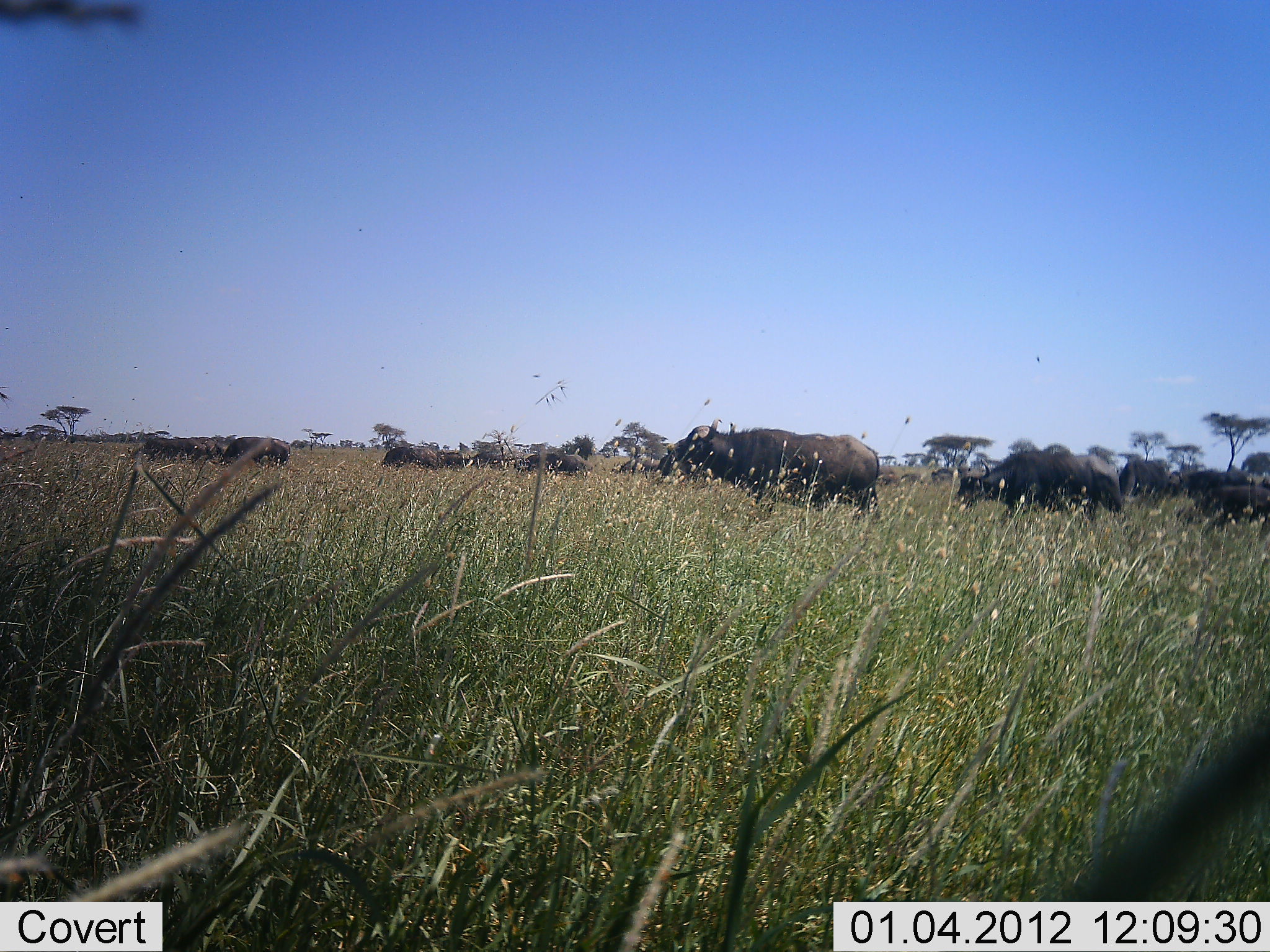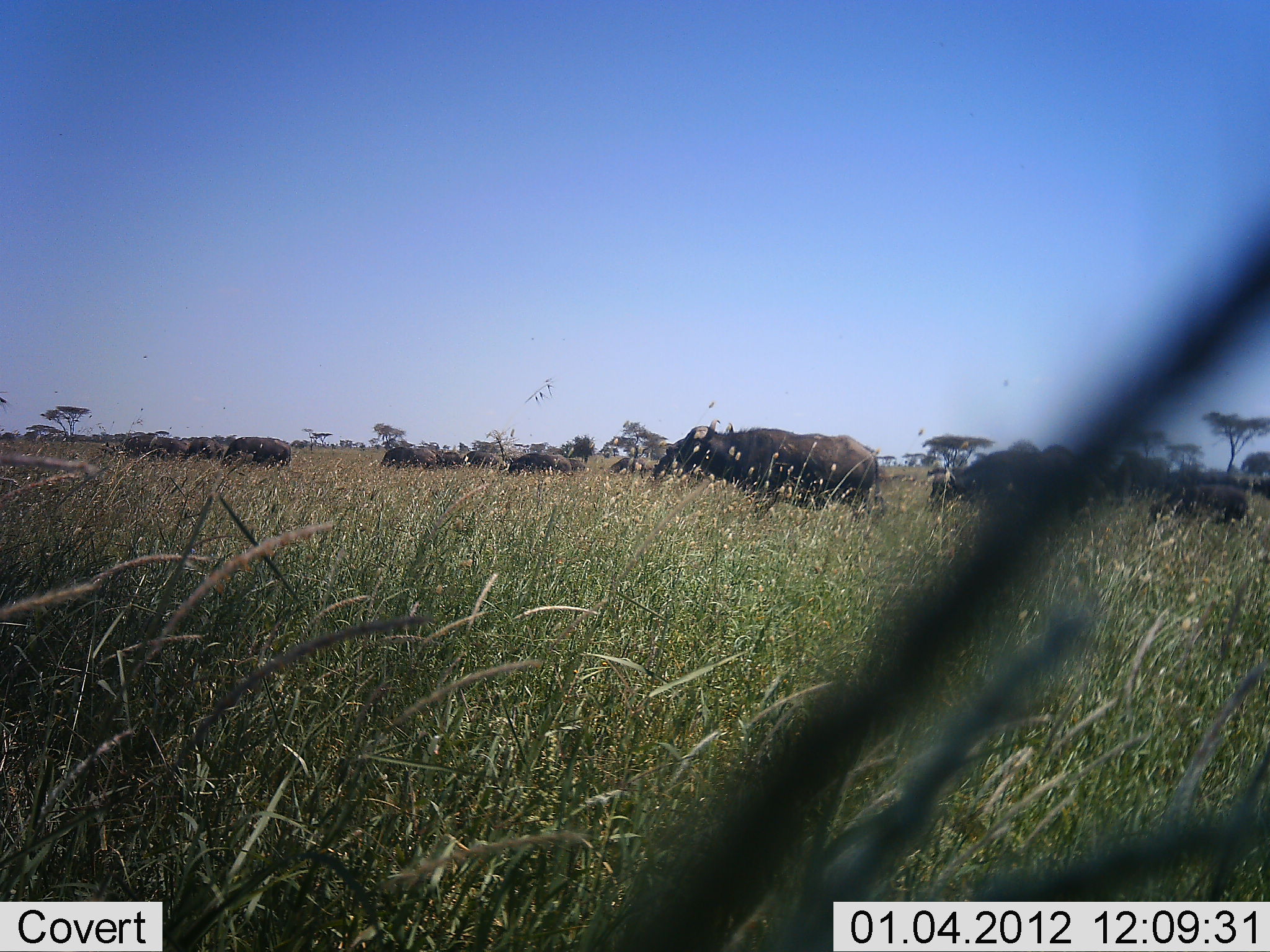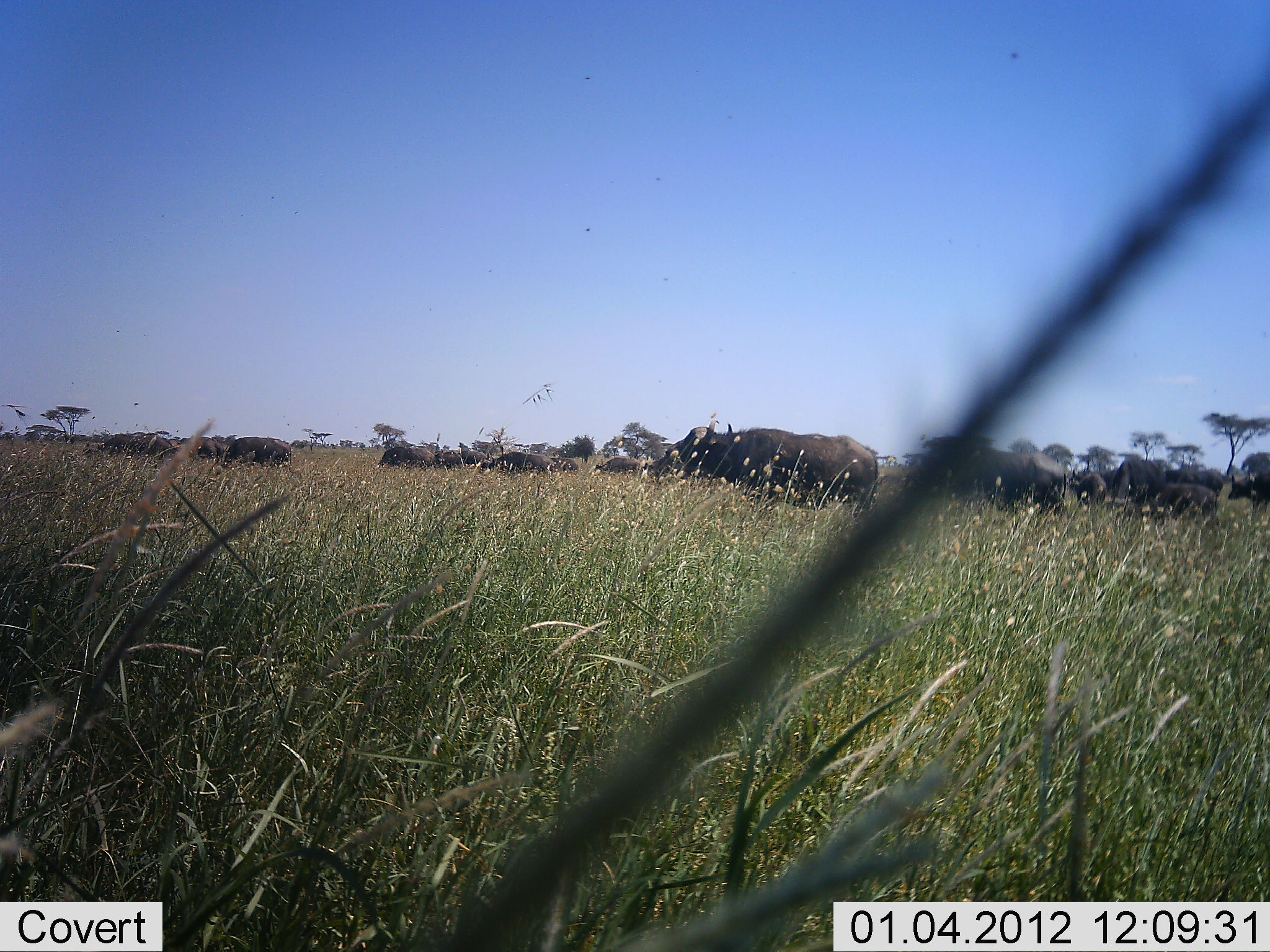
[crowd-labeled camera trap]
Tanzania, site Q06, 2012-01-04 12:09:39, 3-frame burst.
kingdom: Animalia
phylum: Chordata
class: Mammalia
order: Artiodactyla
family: Bovidae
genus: Syncerus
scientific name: Syncerus caffer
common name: cape buffalo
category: buffalo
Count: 11-50.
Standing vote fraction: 46%.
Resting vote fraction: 0%.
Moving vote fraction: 54%.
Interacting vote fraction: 0%.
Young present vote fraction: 8%.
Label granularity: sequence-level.